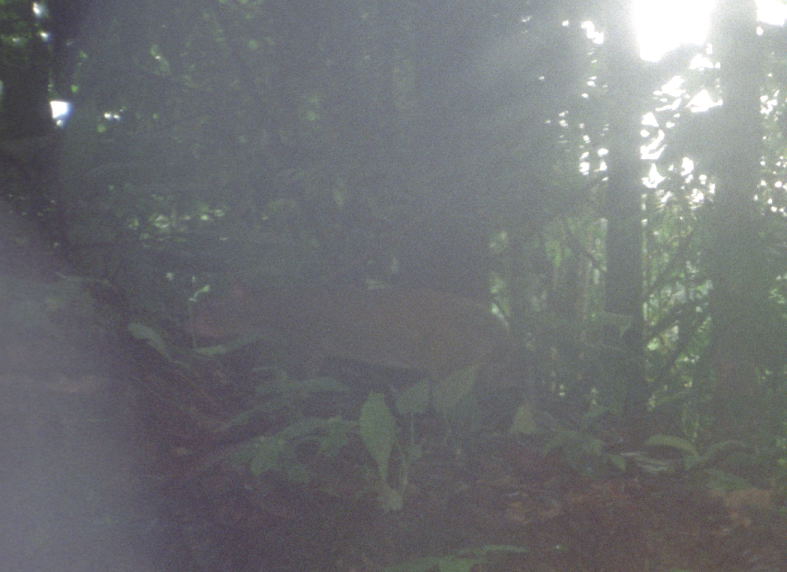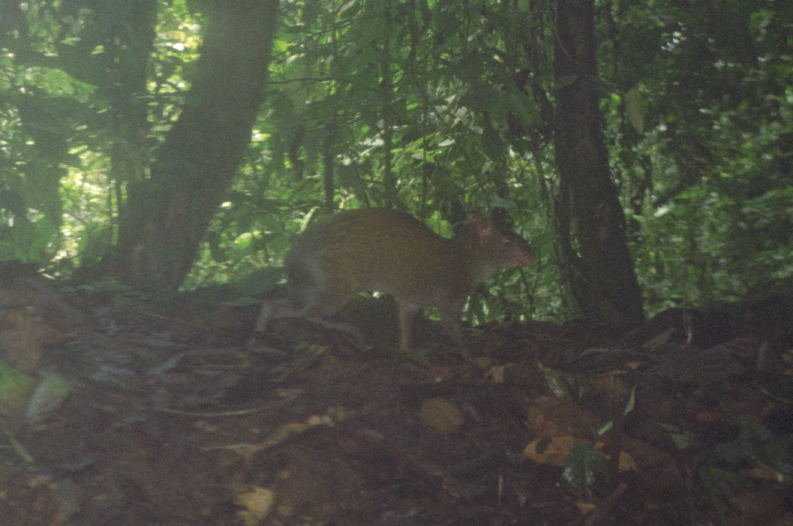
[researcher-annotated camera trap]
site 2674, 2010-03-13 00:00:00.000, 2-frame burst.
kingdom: Animalia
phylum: Chordata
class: Mammalia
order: Rodentia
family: Dasyproctidae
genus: Dasyprocta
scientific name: Dasyprocta punctata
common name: central american agouti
Dasyprocta punctata (central american agouti).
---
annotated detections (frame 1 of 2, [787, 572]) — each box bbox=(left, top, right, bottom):
dasyprocta punctata: bbox=(179, 278, 519, 393)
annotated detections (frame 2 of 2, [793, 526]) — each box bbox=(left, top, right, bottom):
dasyprocta punctata: bbox=(253, 205, 537, 361)